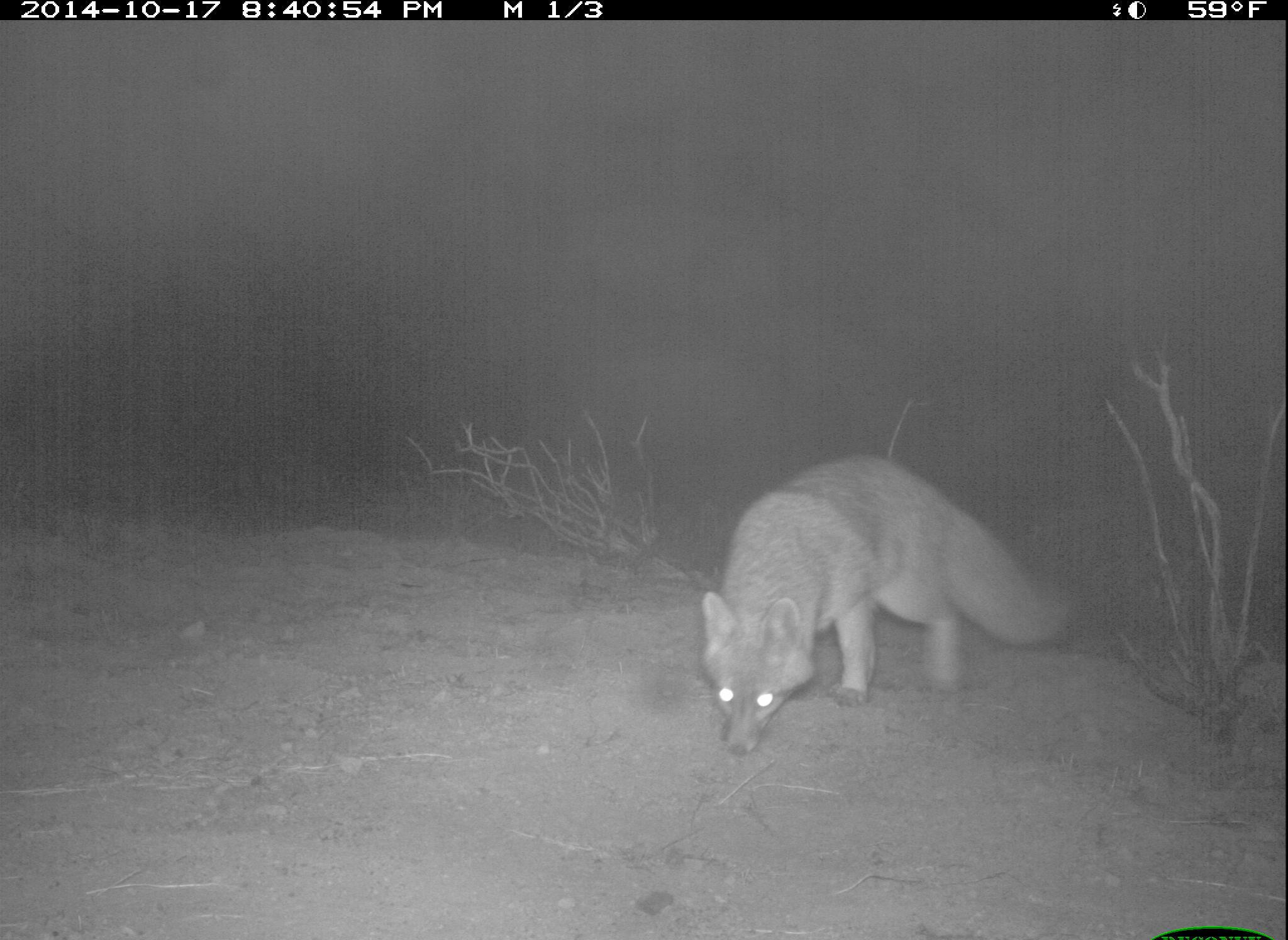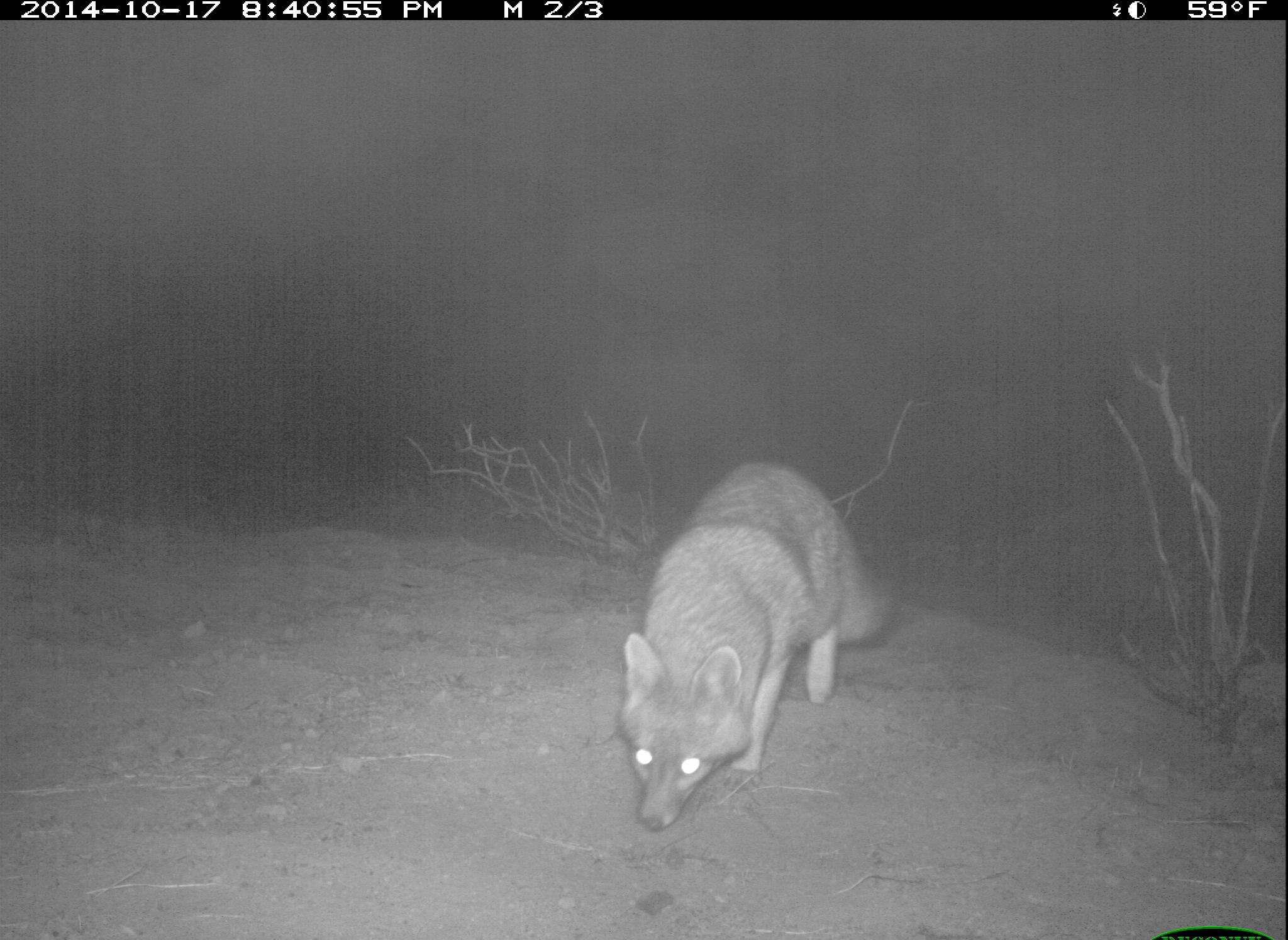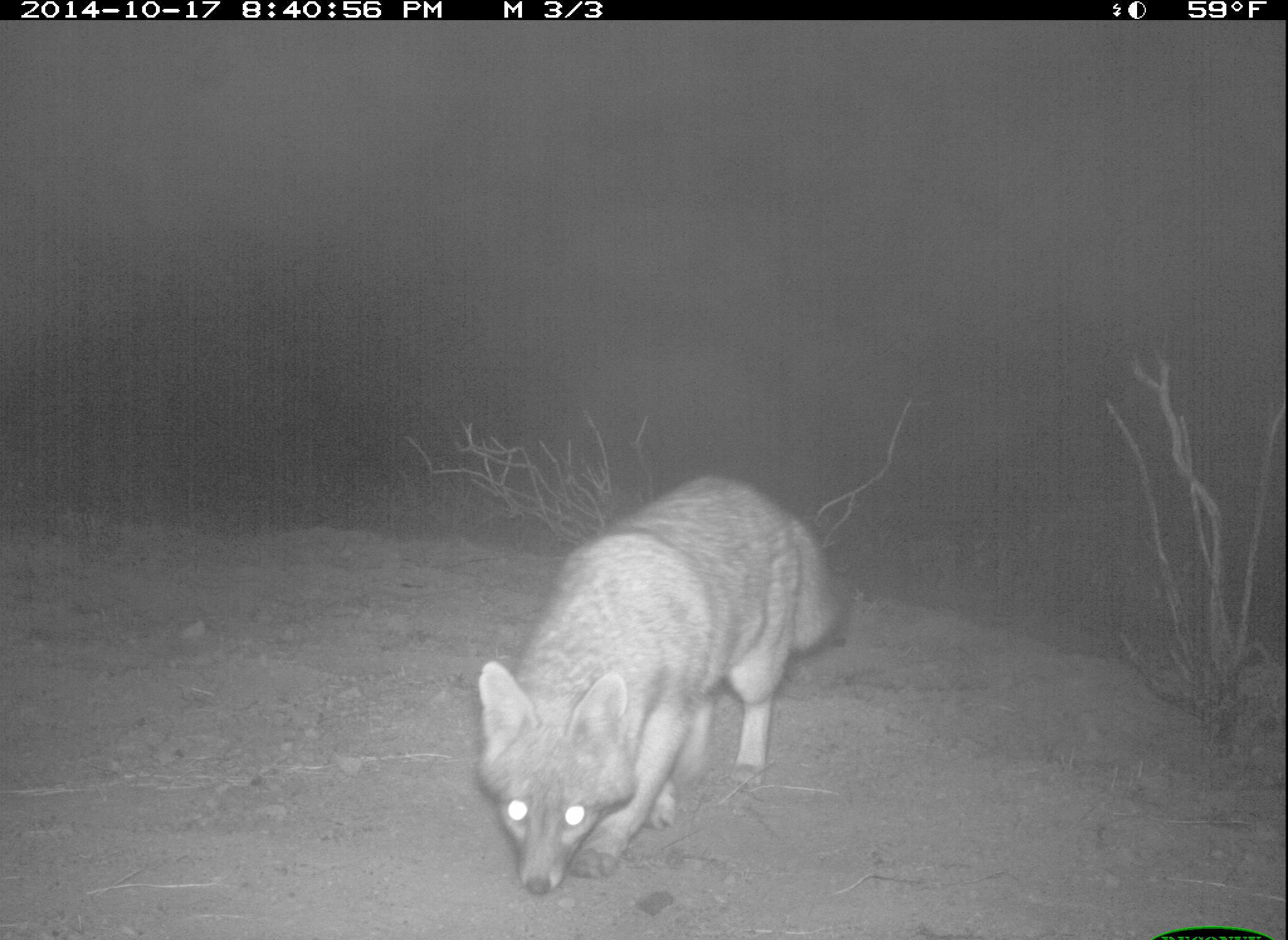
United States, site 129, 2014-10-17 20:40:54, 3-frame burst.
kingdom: Animalia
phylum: Chordata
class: Mammalia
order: Carnivora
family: Canidae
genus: Urocyon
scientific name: Urocyon cinereoargenteus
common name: gray fox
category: fox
Fox (gray fox) (Urocyon cinereoargenteus).